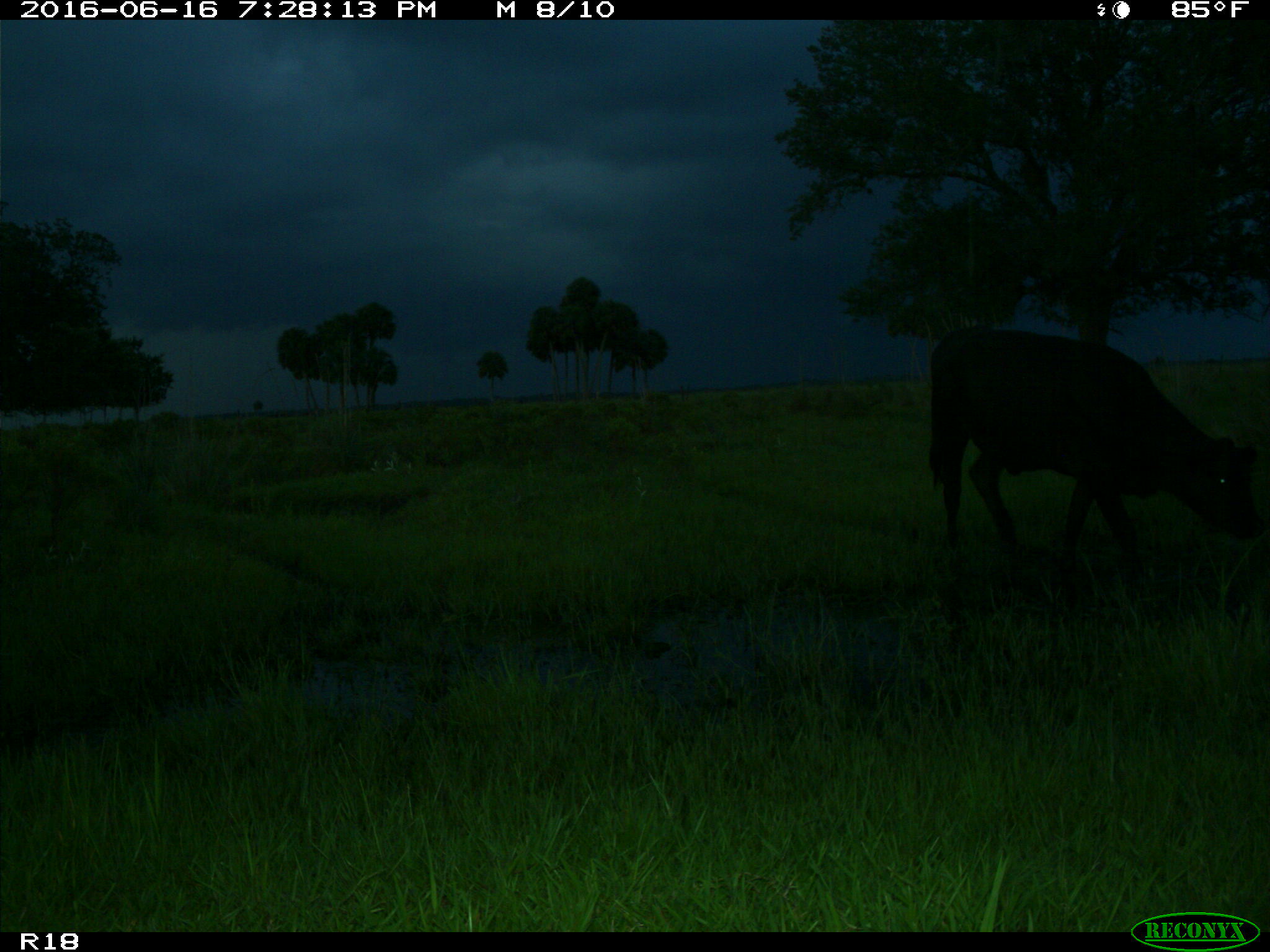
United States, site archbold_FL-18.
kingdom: Animalia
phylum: Chordata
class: Mammalia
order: Artiodactyla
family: Bovidae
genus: Bos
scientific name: Bos taurus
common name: domestic cow